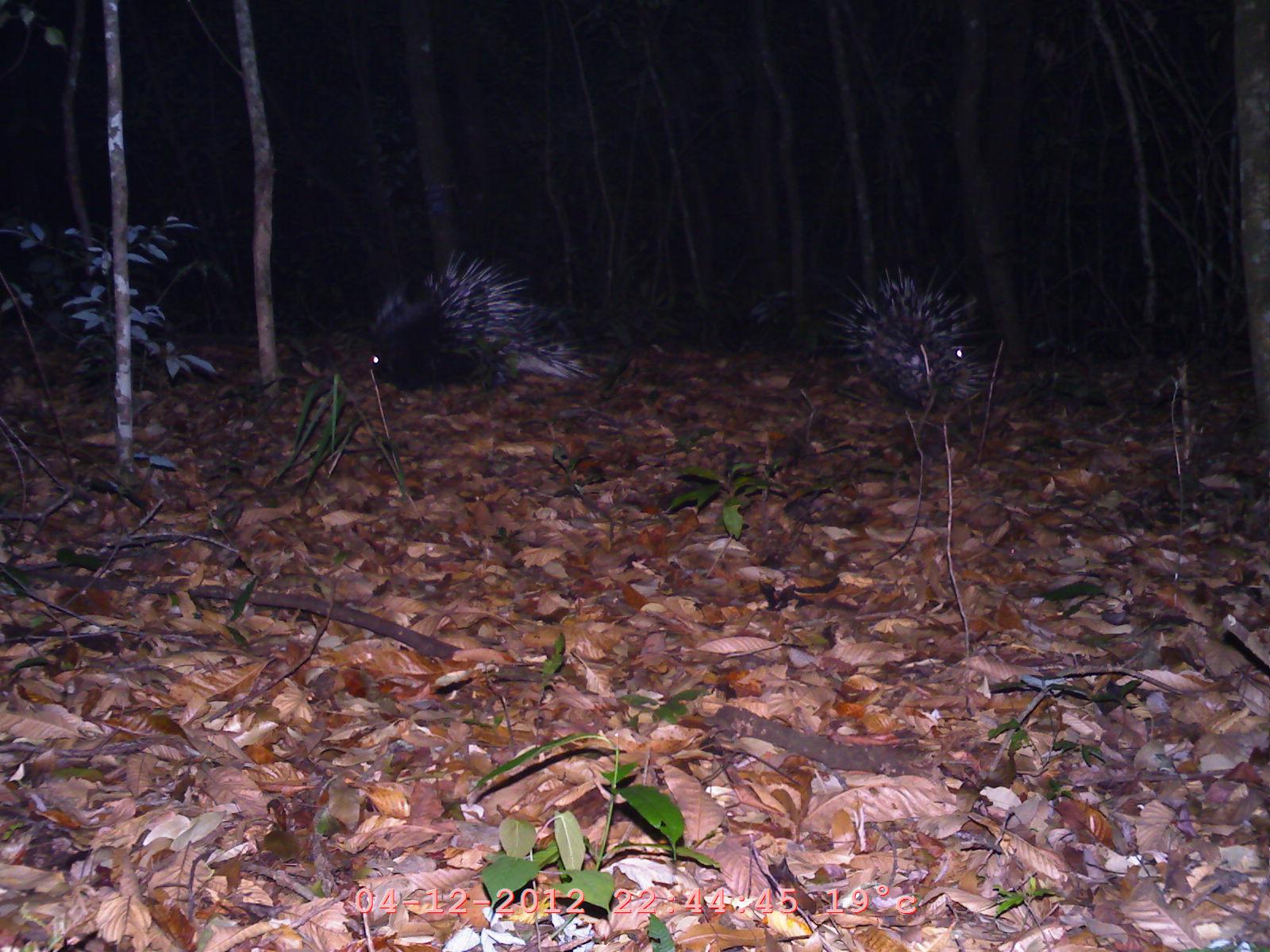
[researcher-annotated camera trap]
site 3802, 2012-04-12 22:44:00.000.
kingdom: Animalia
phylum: Chordata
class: Mammalia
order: Rodentia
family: Hystricidae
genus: Hystrix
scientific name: Hystrix brachyura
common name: east asian porcupine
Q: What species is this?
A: Hystrix brachyura (east asian porcupine).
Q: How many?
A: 1.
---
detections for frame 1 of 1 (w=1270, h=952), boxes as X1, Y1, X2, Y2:
hystrix brachyura: 364, 247, 610, 390; 813, 263, 1001, 416